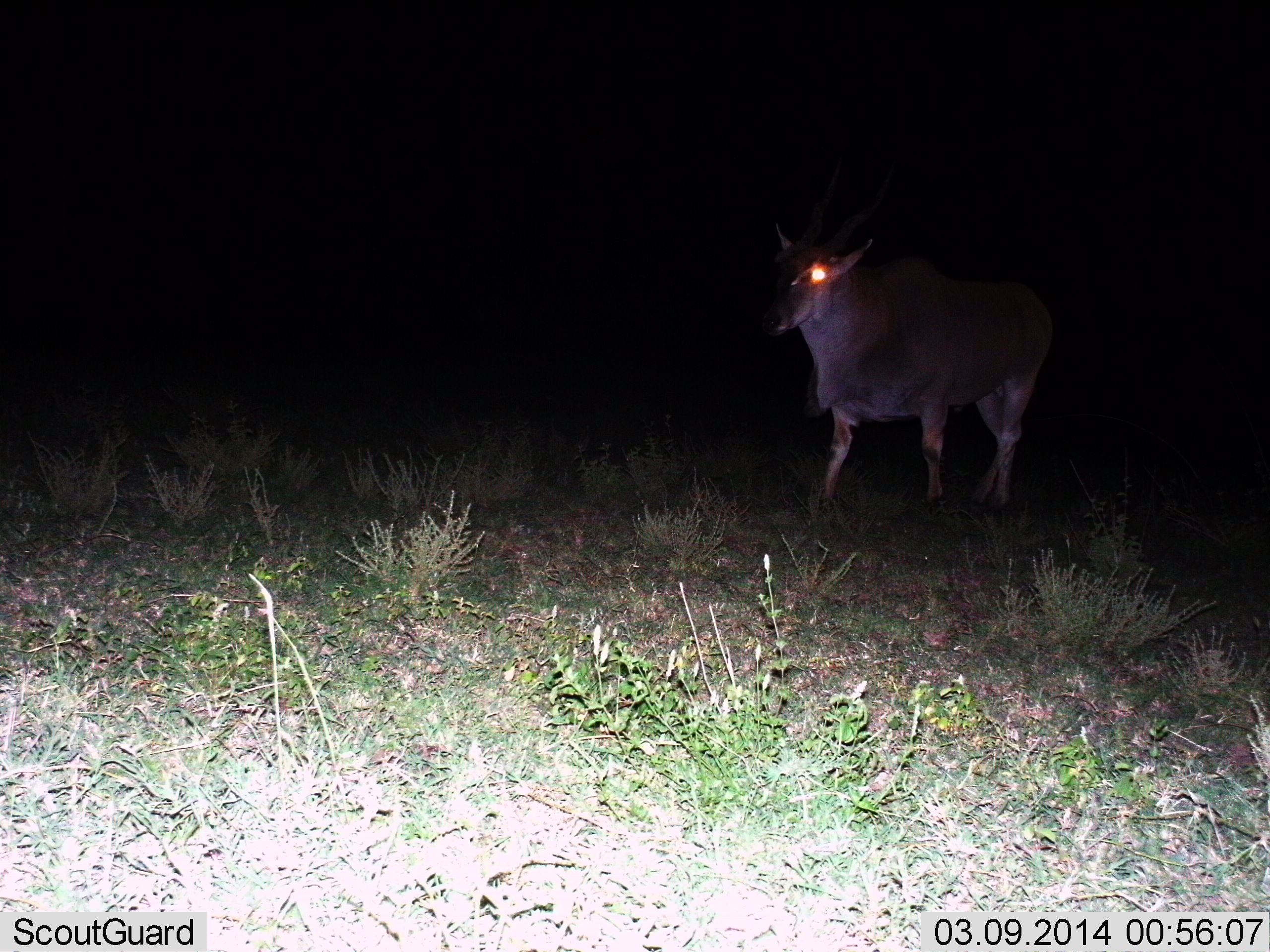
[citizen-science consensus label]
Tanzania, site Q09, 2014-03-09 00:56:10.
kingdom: Animalia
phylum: Chordata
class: Mammalia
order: Artiodactyla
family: Bovidae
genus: Tragelaphus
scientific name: Tragelaphus oryx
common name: eland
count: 1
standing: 64%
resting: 0%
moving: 36%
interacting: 0%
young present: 0%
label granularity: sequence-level